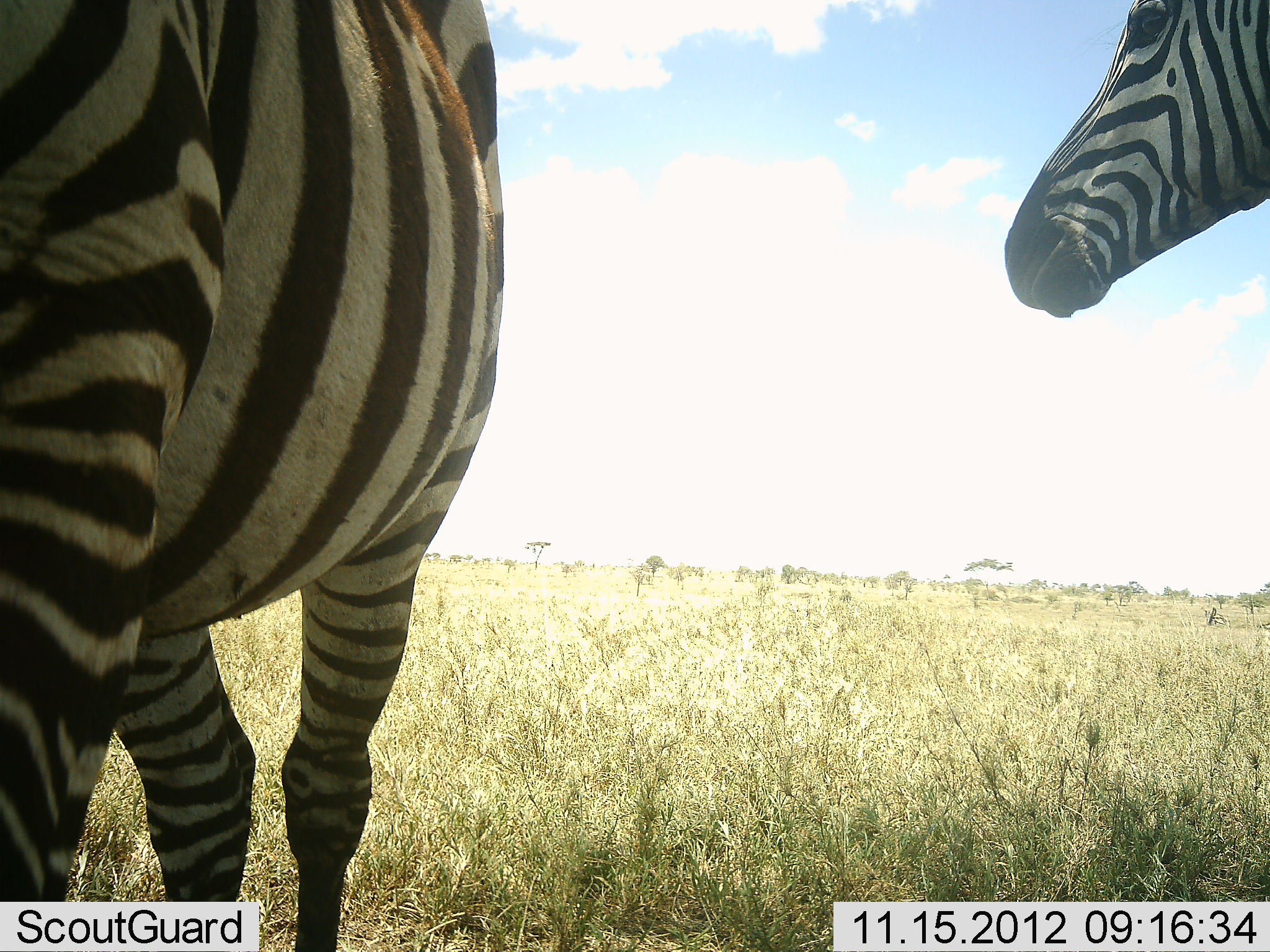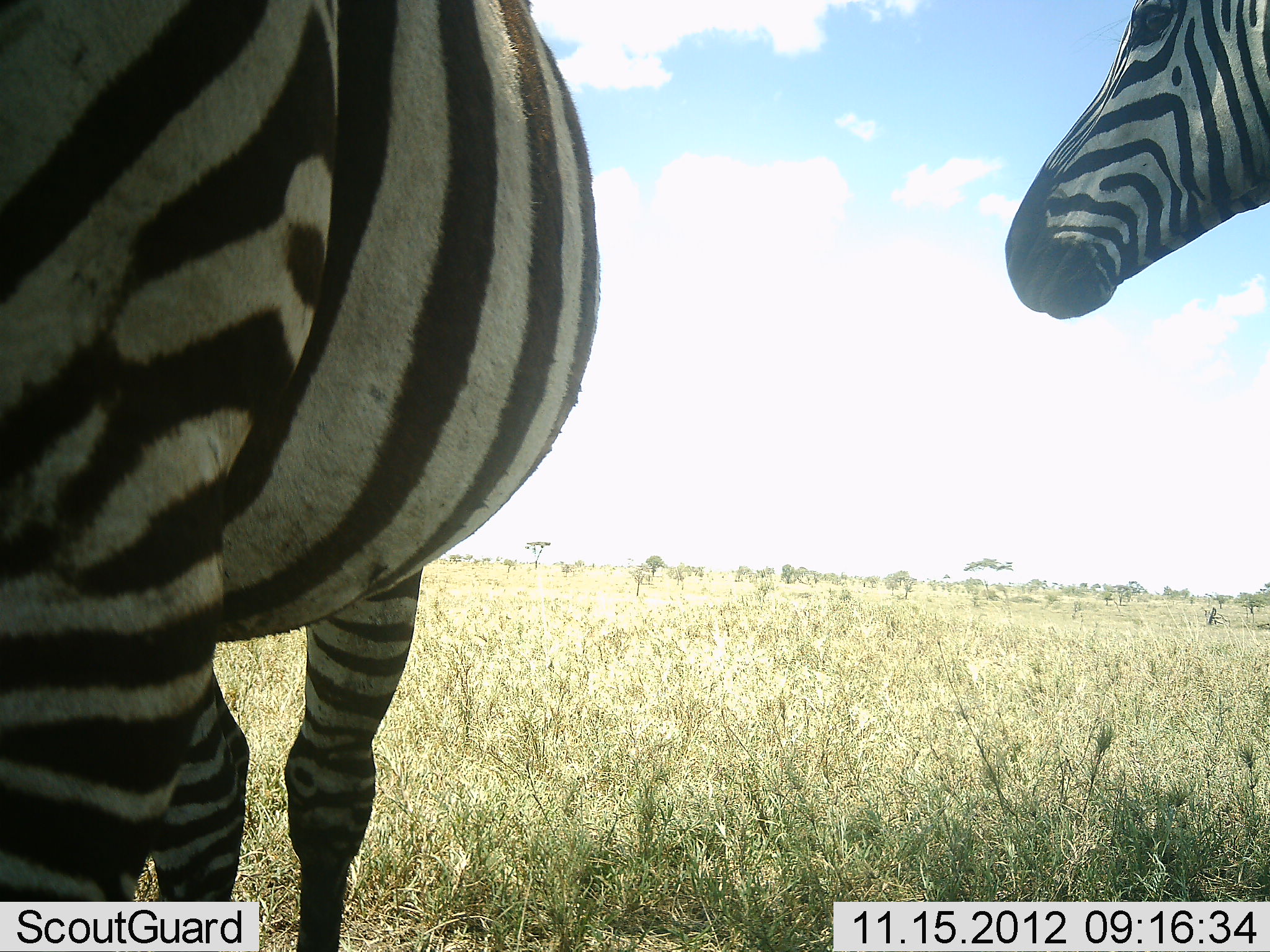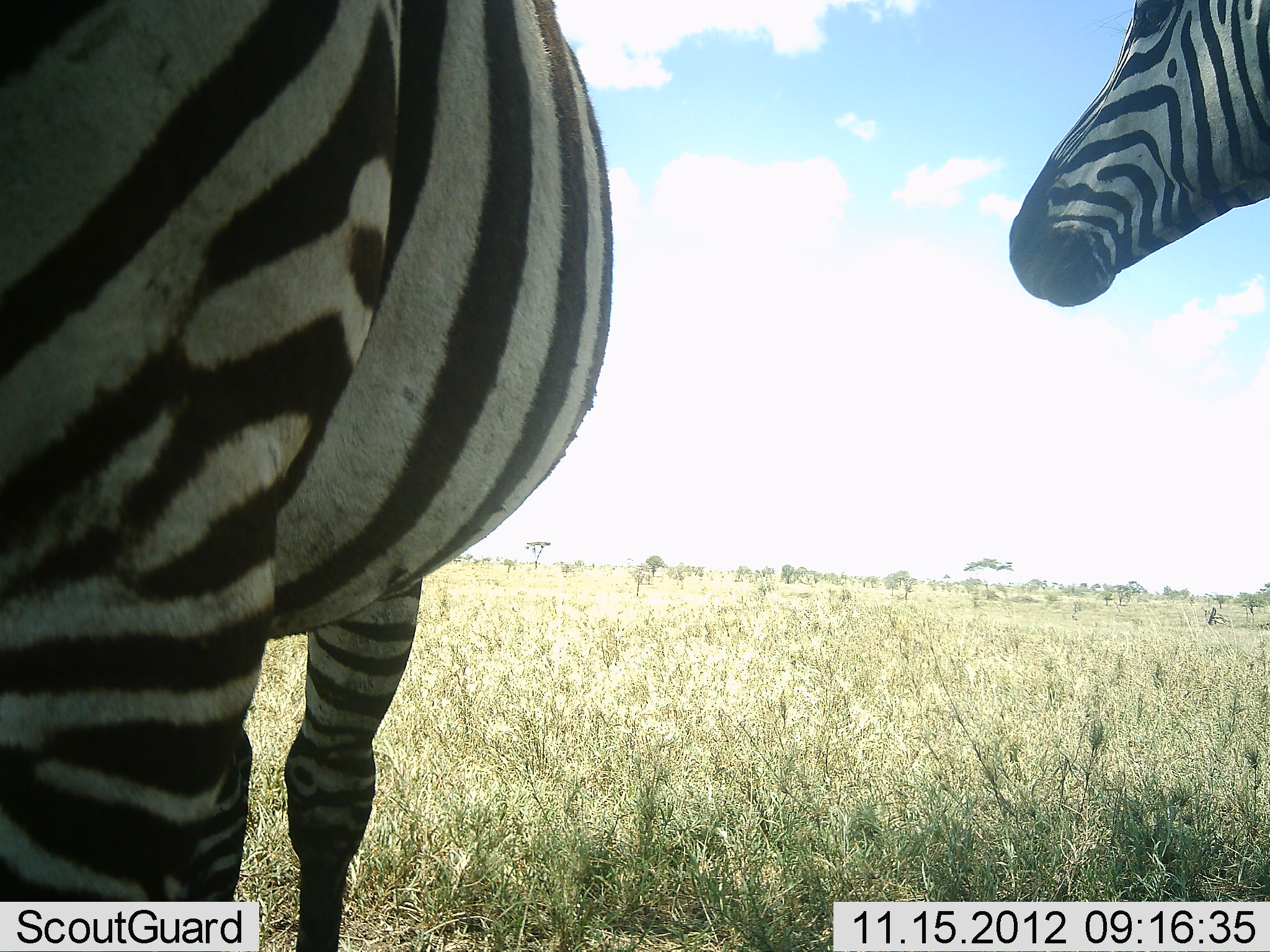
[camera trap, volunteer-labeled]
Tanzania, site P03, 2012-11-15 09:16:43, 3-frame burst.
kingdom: Animalia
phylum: Chordata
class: Mammalia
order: Perissodactyla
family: Equidae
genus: Equus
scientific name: Equus quagga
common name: plains zebra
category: zebra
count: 2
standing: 90%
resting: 10%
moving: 0%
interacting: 10%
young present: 0%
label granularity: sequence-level